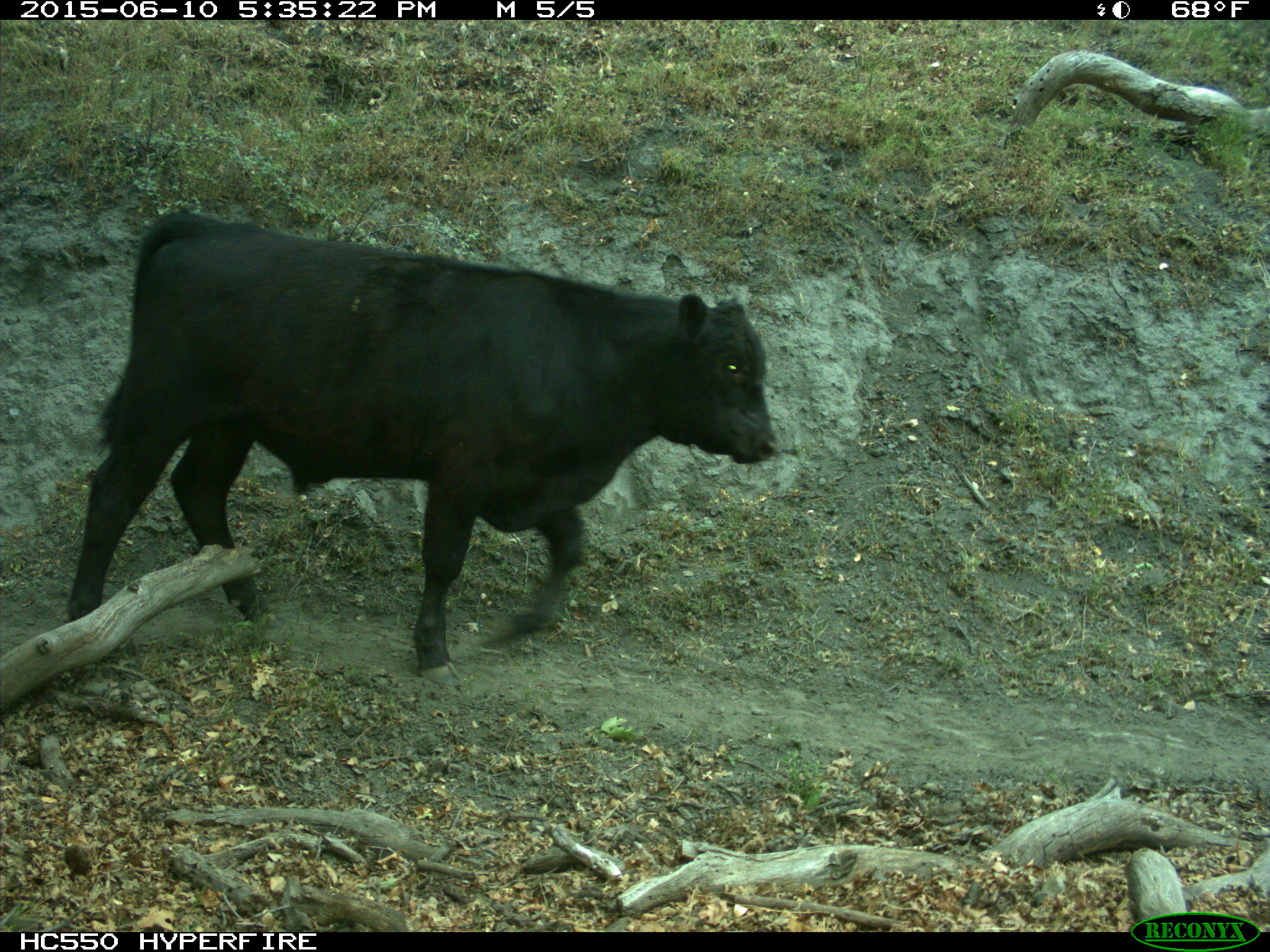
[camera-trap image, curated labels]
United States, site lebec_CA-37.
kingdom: Animalia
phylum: Chordata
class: Mammalia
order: Artiodactyla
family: Bovidae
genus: Bos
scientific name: Bos taurus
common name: domestic cow